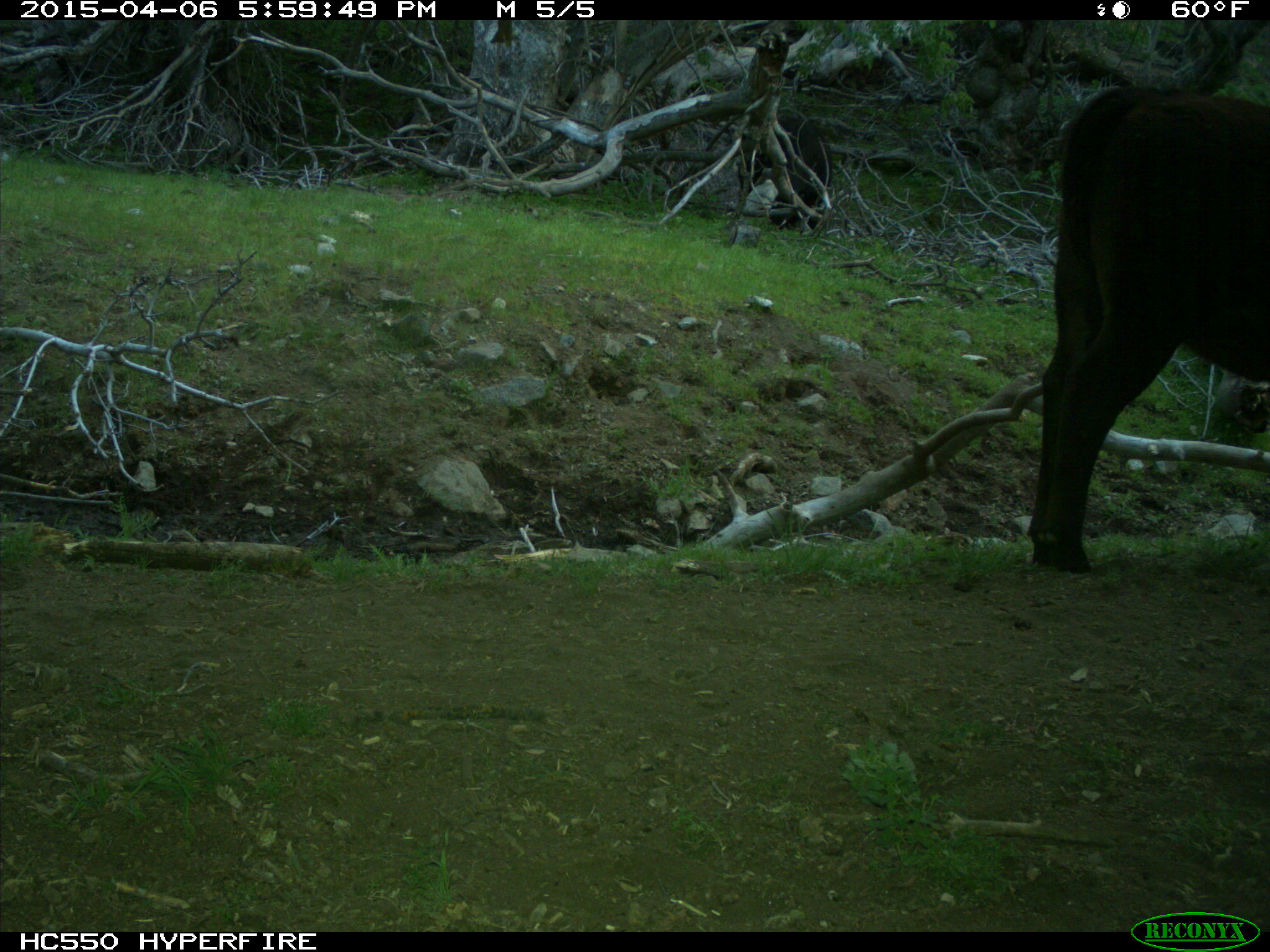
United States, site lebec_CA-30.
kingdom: Animalia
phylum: Chordata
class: Mammalia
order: Artiodactyla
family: Bovidae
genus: Bos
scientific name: Bos taurus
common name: domestic cow